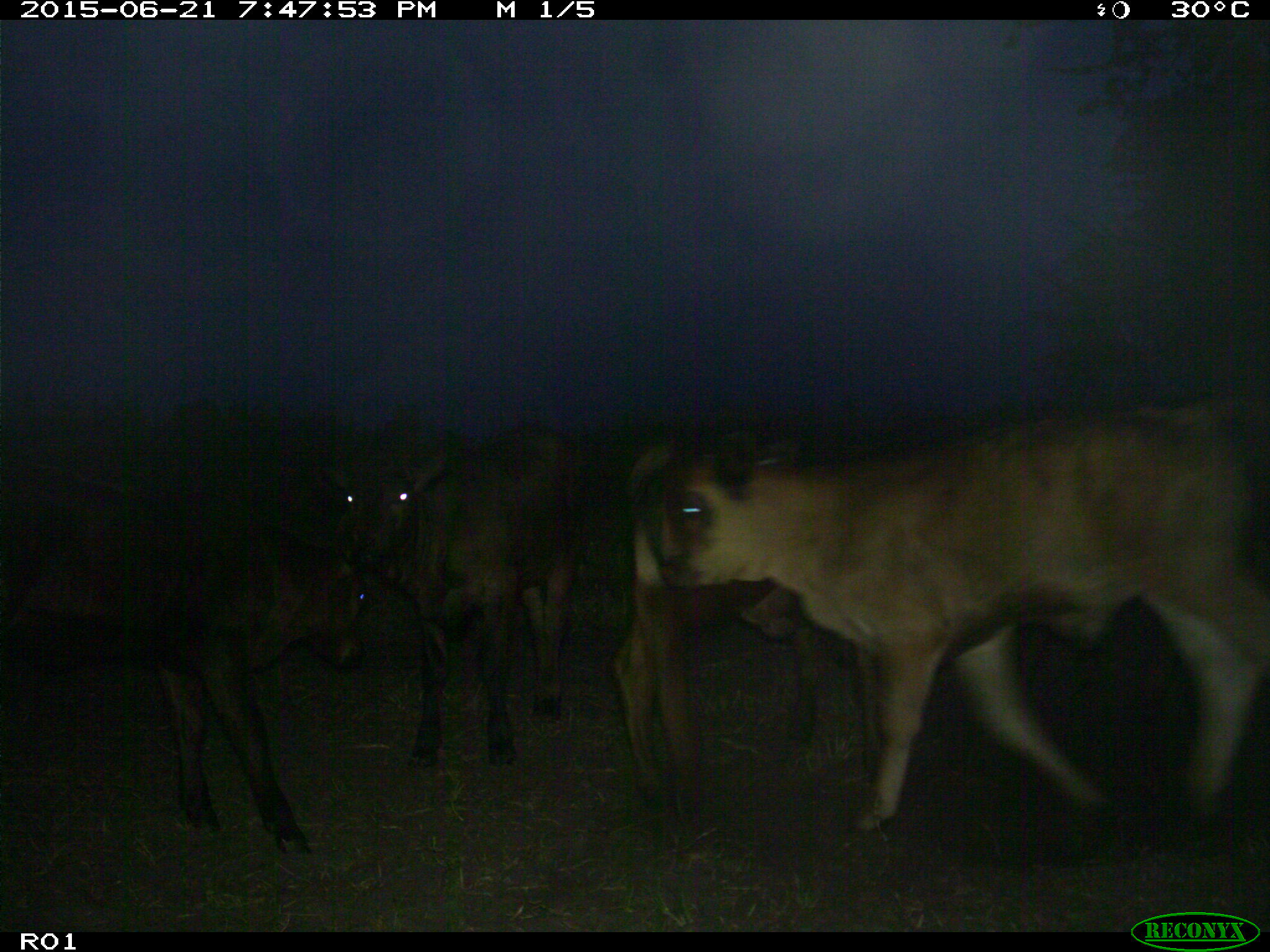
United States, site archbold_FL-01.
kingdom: Animalia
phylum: Chordata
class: Mammalia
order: Artiodactyla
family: Bovidae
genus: Bos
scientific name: Bos taurus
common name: domestic cow